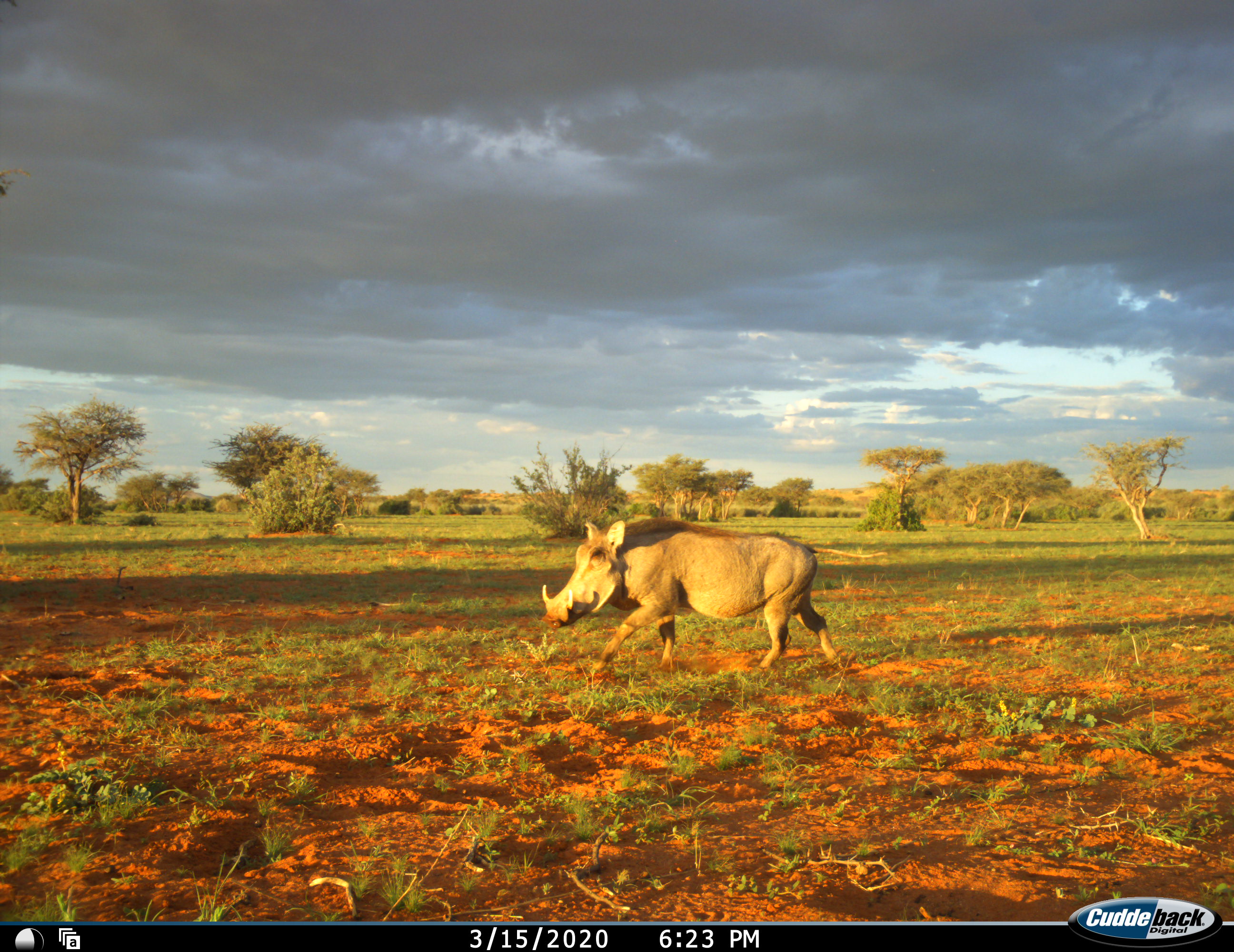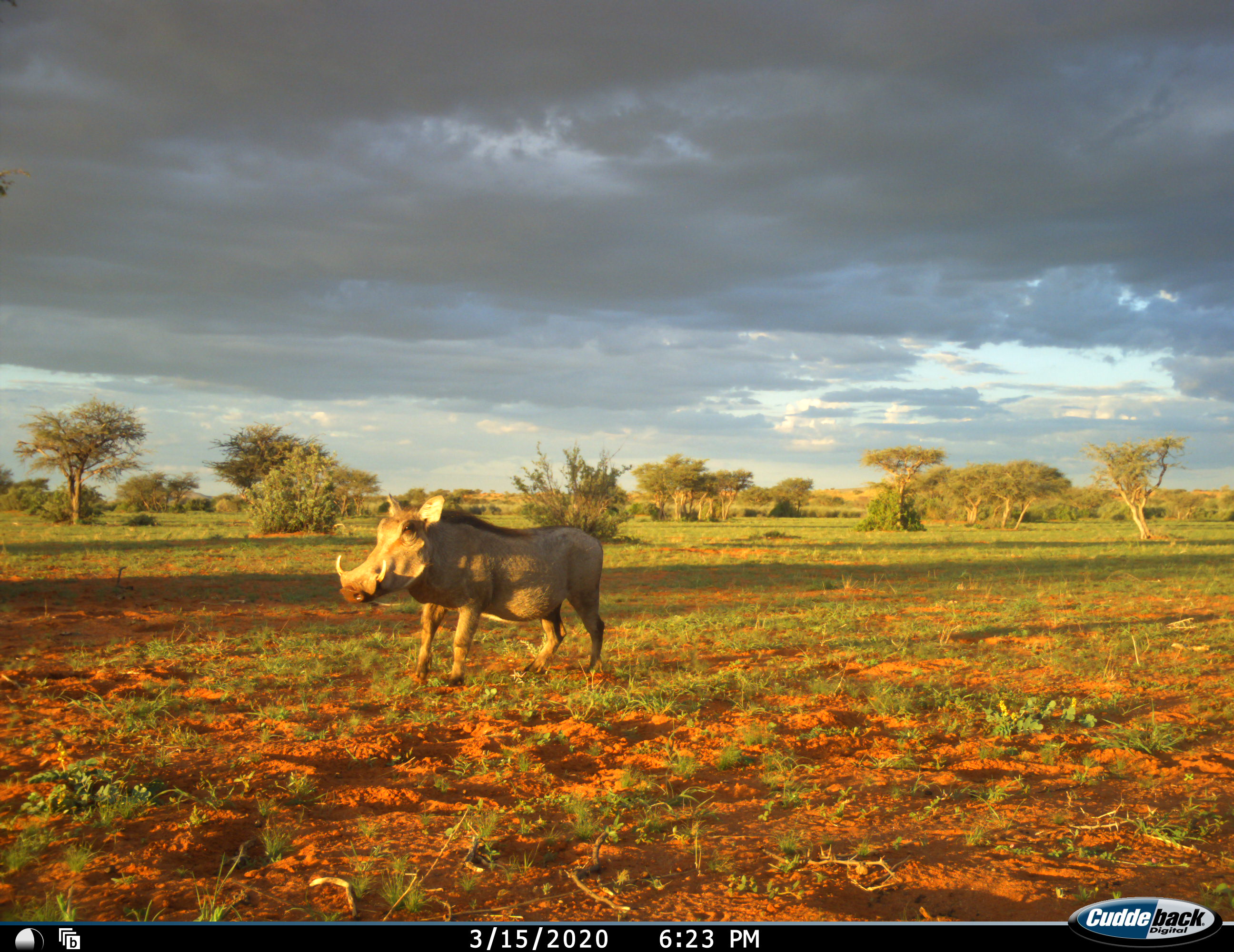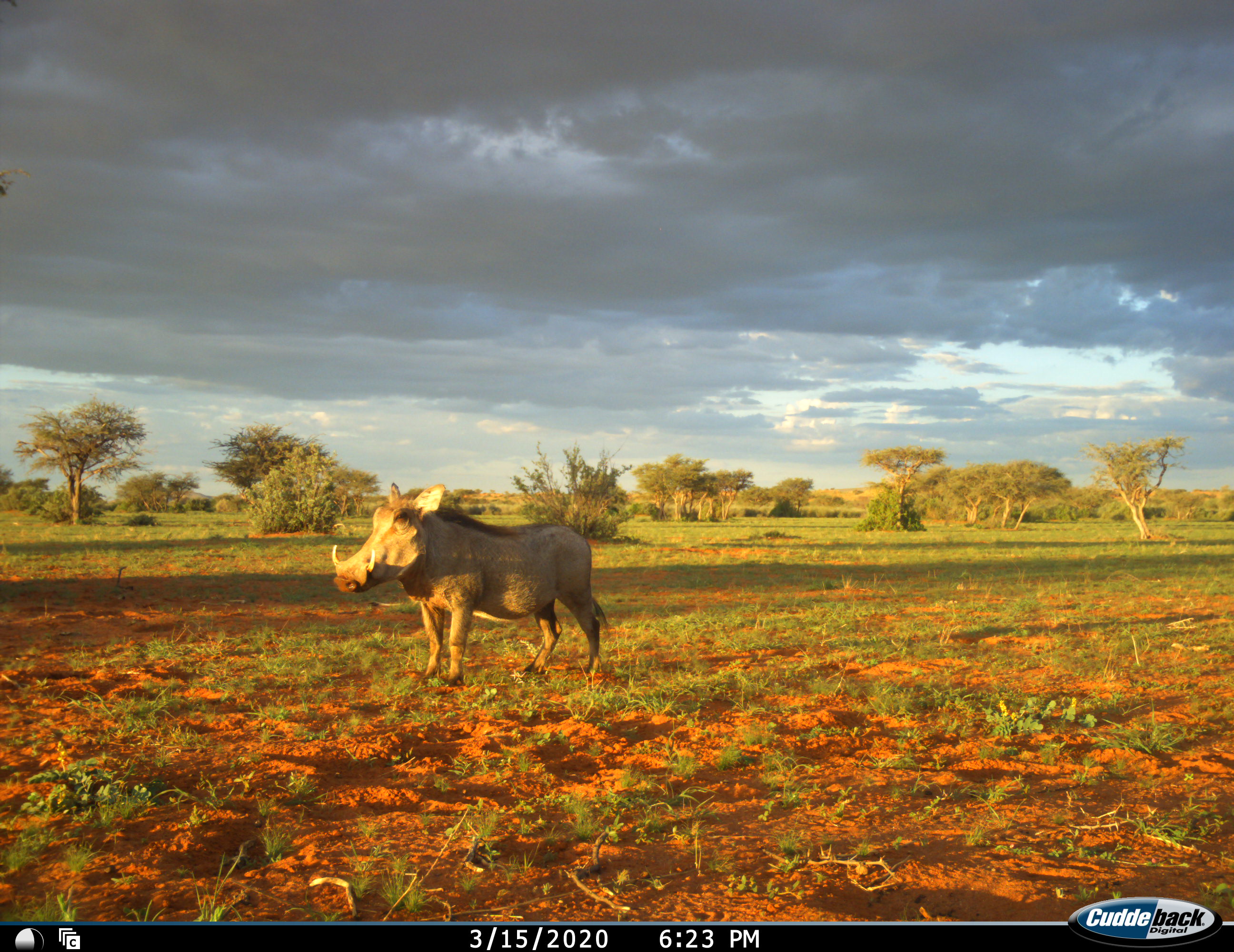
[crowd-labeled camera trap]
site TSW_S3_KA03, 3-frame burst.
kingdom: Animalia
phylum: Chordata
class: Mammalia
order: Artiodactyla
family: Suidae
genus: Phacochoerus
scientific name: Phacochoerus africanus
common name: warthog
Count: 1.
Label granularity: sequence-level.